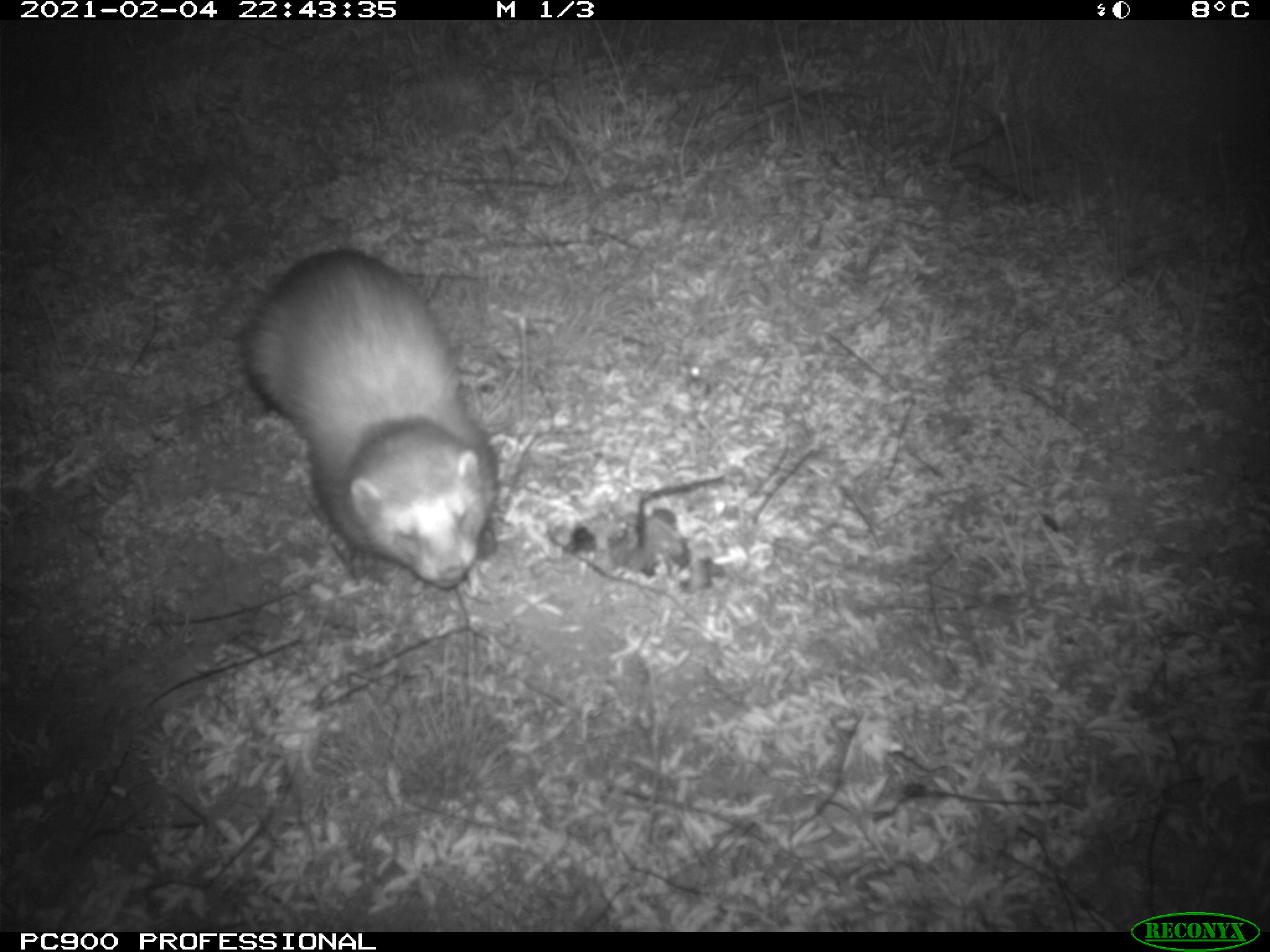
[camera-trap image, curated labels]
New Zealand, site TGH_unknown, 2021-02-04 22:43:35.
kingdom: Animalia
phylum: Chordata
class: Mammalia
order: Carnivora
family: Mustelidae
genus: Mustela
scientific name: Mustela furo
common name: ferret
Ferret (Mustela furo).